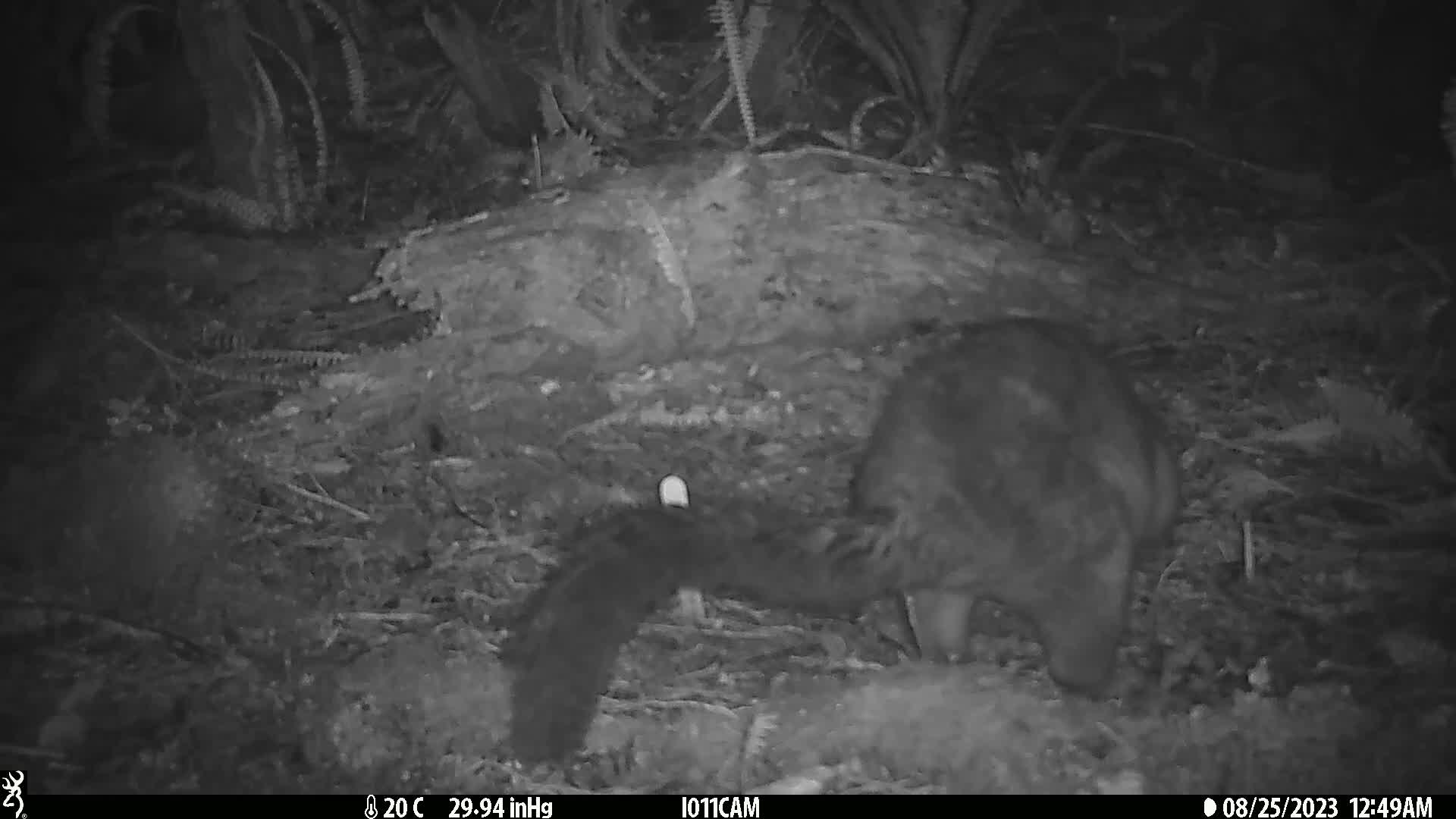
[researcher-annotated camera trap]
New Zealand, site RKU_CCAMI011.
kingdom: Animalia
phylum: Chordata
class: Mammalia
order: Diprotodontia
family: Phalangeridae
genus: Trichosurus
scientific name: Trichosurus vulpecula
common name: common brushtail possum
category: possum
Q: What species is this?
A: Possum (common brushtail possum) (Trichosurus vulpecula).